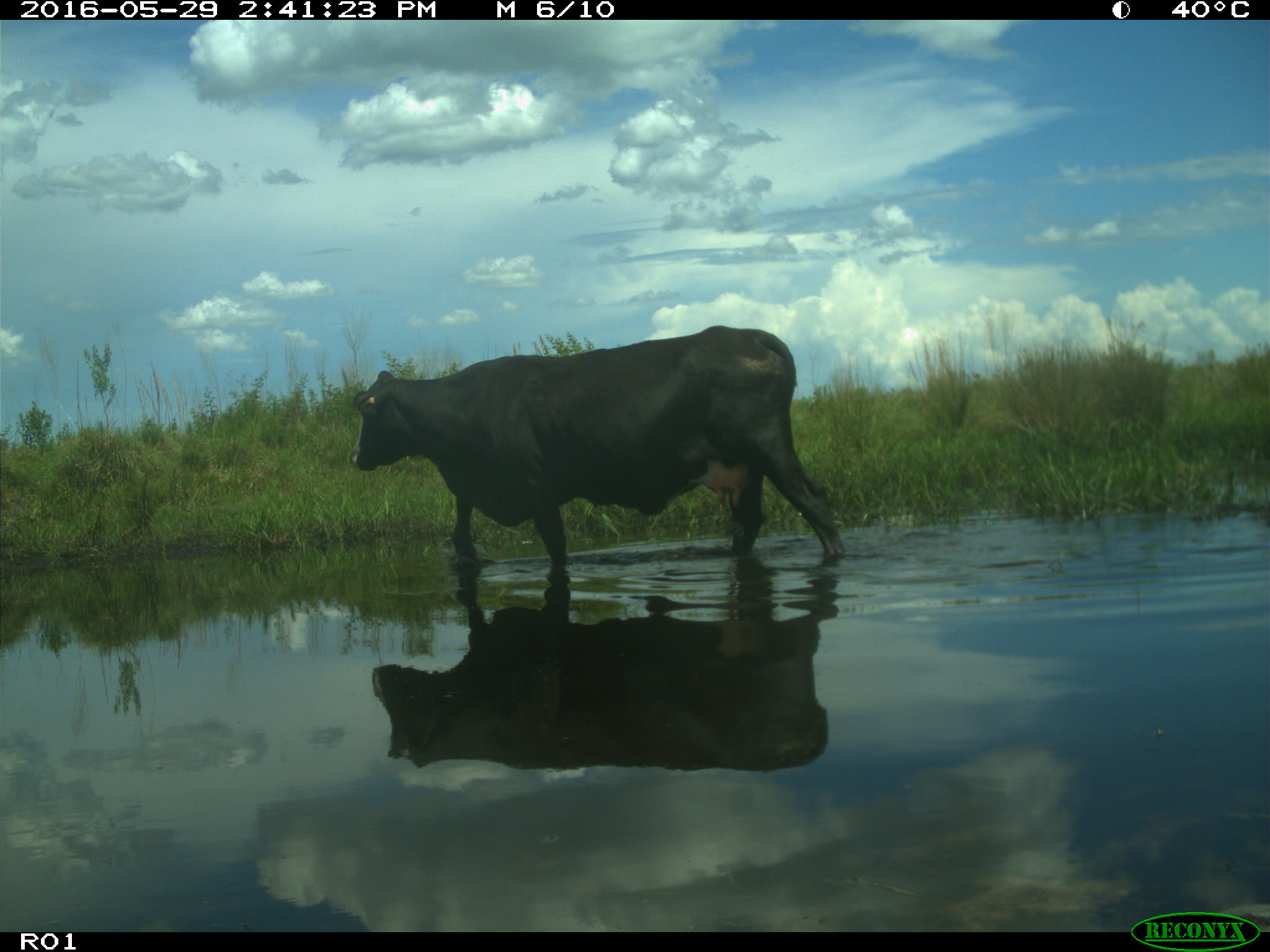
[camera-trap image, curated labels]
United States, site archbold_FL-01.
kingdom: Animalia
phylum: Chordata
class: Mammalia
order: Artiodactyla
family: Bovidae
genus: Bos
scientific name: Bos taurus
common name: domestic cow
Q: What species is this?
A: Bos taurus (domestic cow).